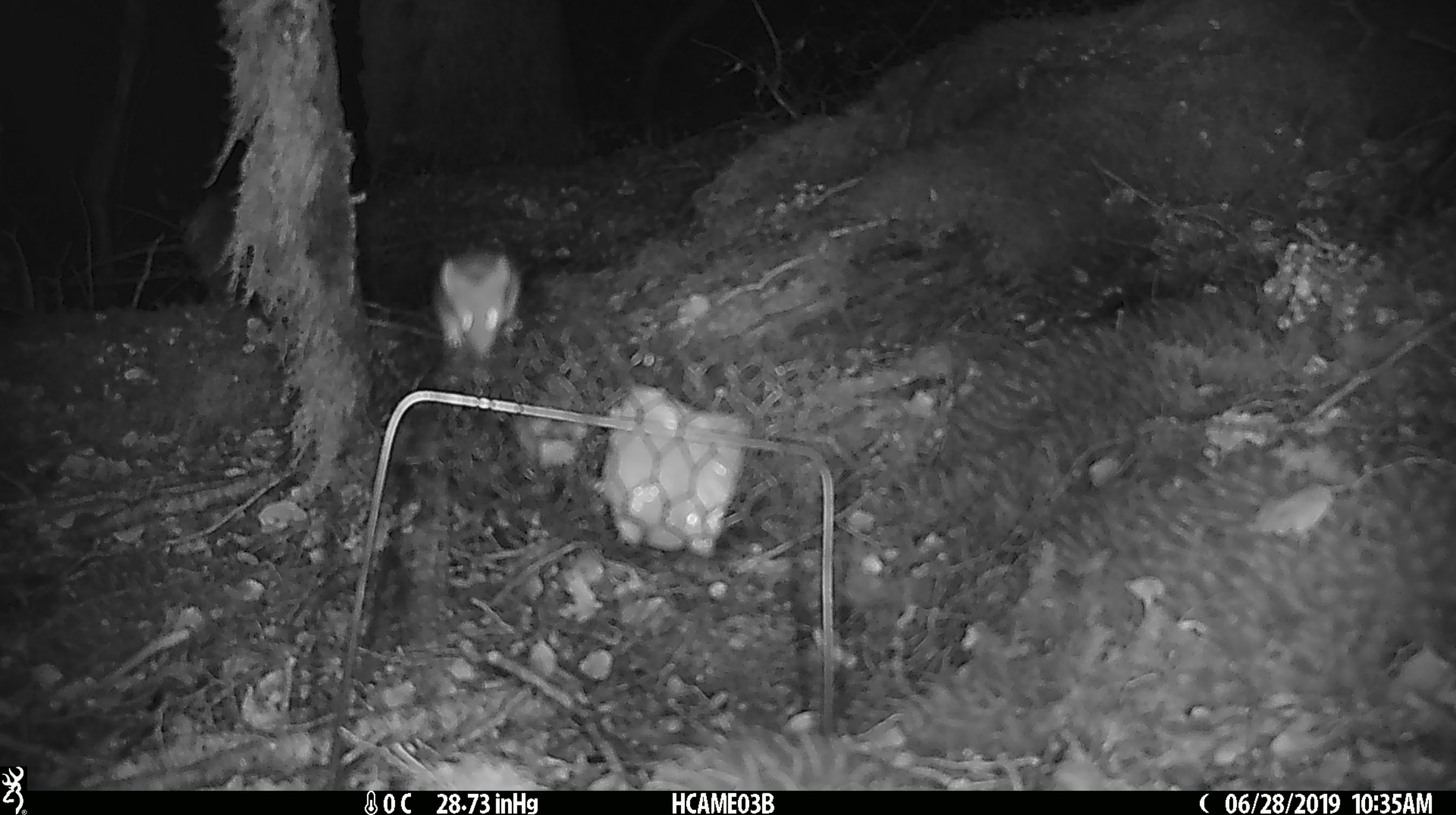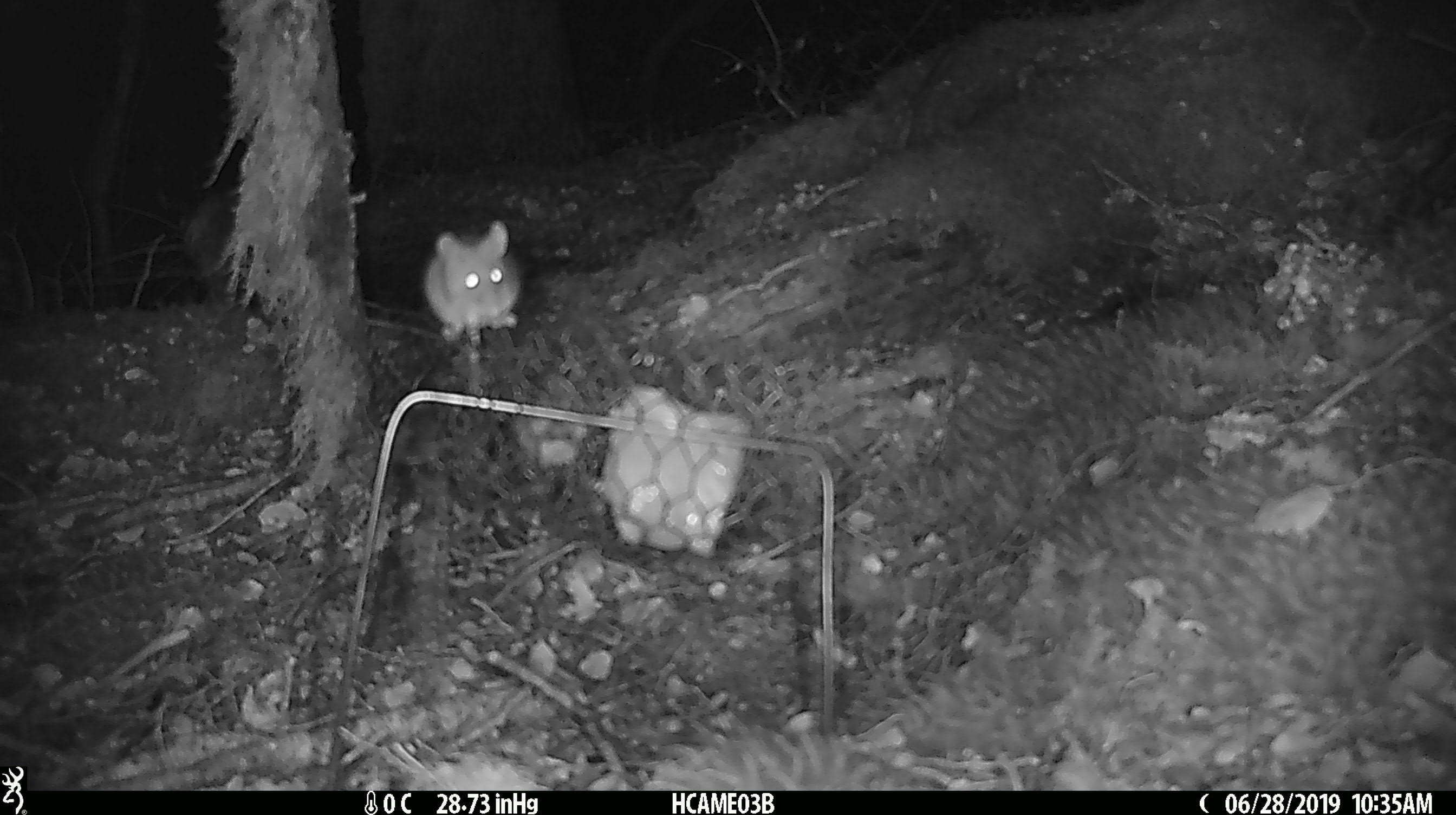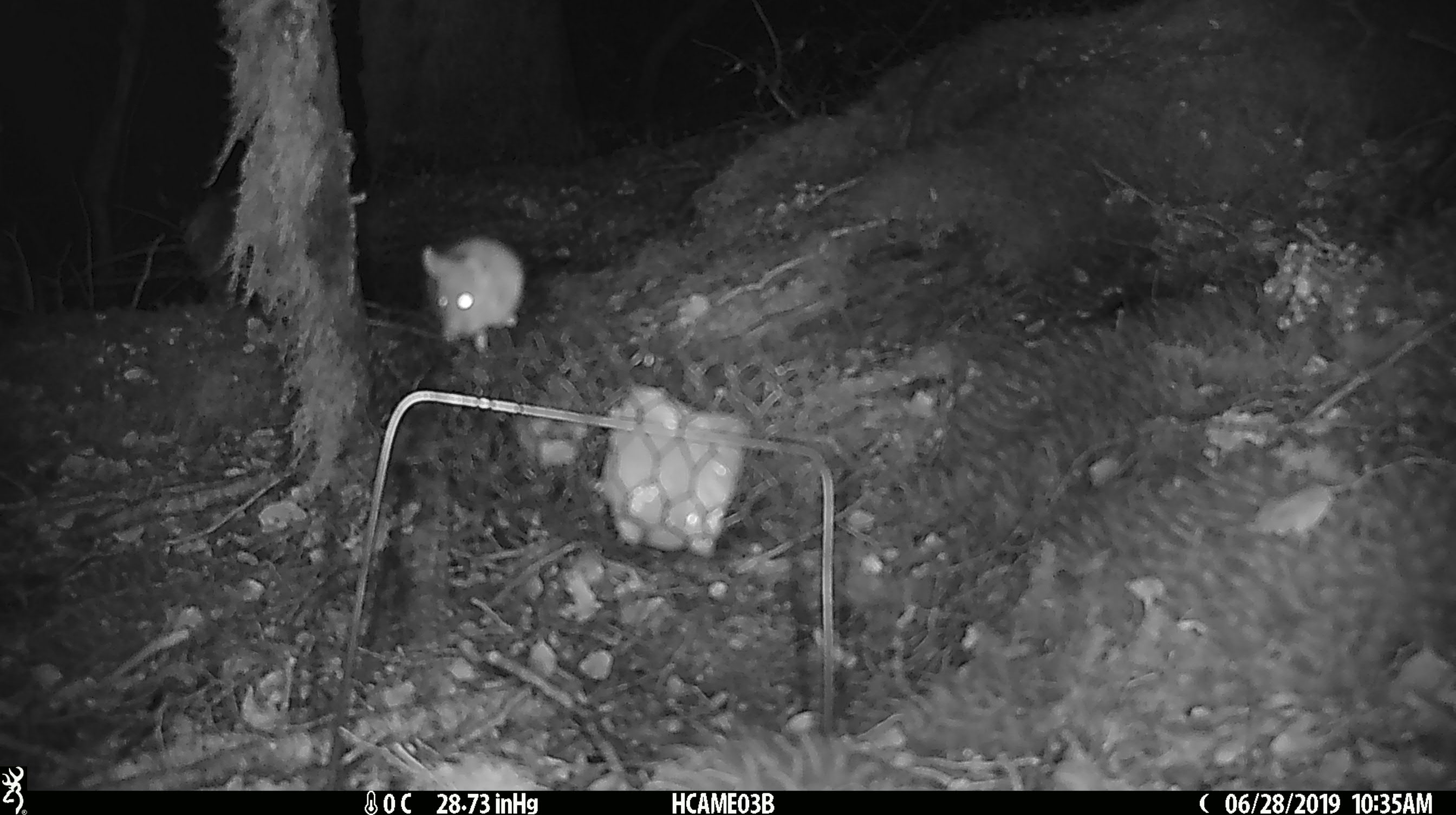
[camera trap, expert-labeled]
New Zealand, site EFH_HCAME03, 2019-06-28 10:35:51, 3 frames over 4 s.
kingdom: Animalia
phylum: Chordata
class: Mammalia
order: Rodentia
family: Muridae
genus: Mus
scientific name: Mus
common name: mouse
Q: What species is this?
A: Mouse (Mus).